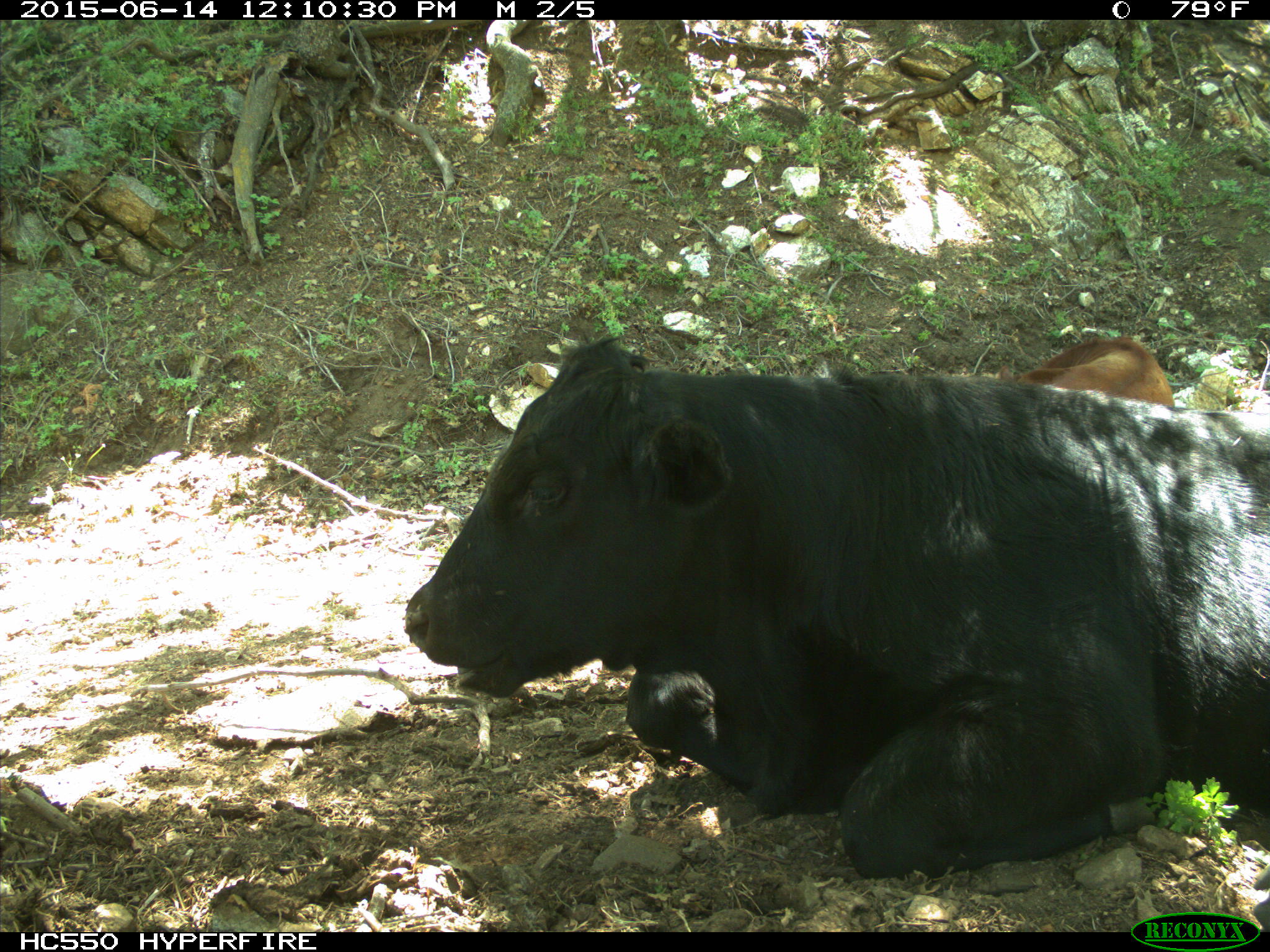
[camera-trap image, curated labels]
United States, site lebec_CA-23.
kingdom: Animalia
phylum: Chordata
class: Mammalia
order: Artiodactyla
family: Bovidae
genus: Bos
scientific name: Bos taurus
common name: domestic cow